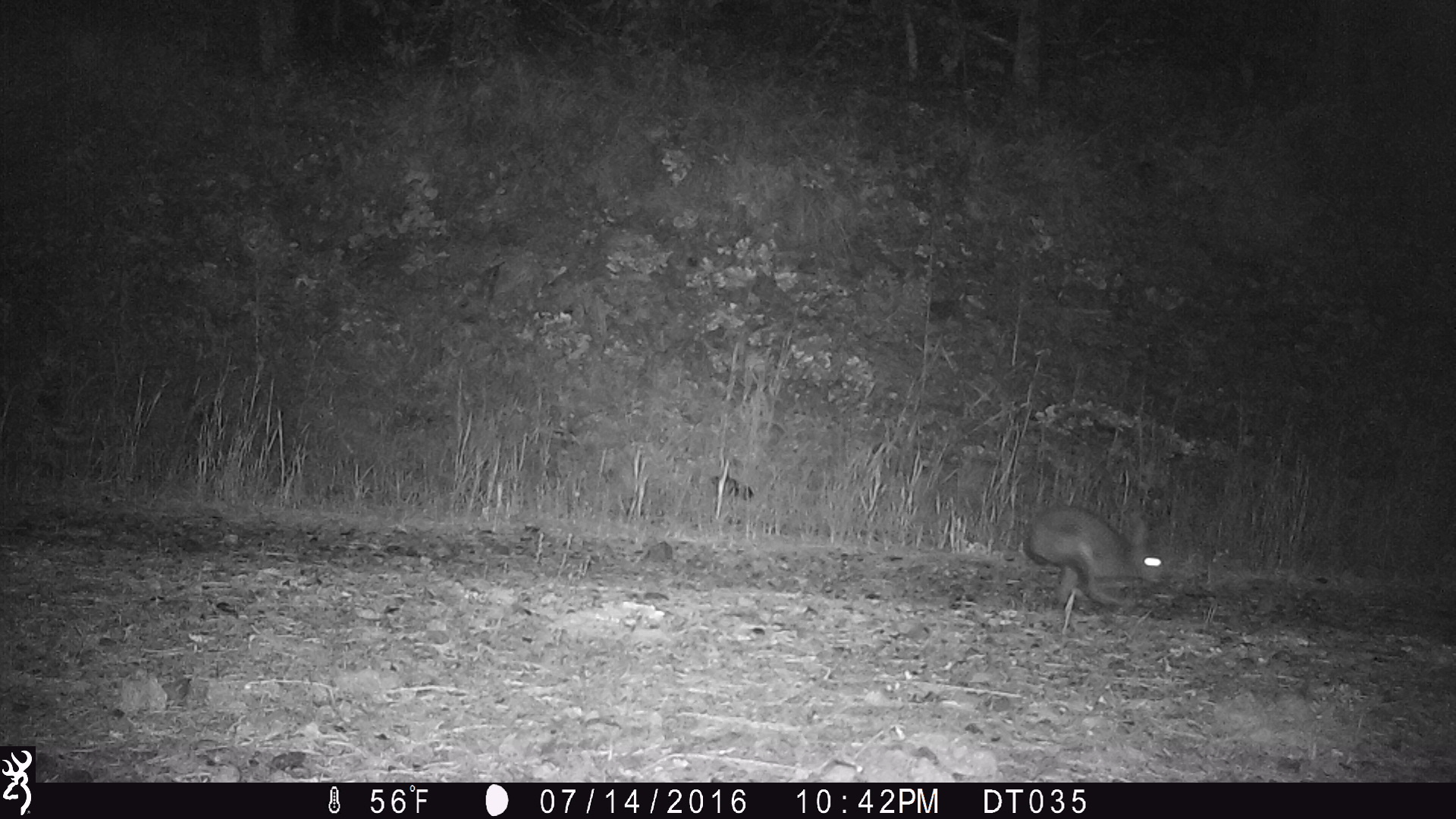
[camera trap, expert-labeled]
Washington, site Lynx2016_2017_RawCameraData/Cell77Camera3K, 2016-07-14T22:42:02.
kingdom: Animalia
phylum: Chordata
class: Mammalia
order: Lagomorpha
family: Leporidae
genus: Lepus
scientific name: Lepus americanus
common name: snowshoe hare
Lepus americanus (snowshoe hare). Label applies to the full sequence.